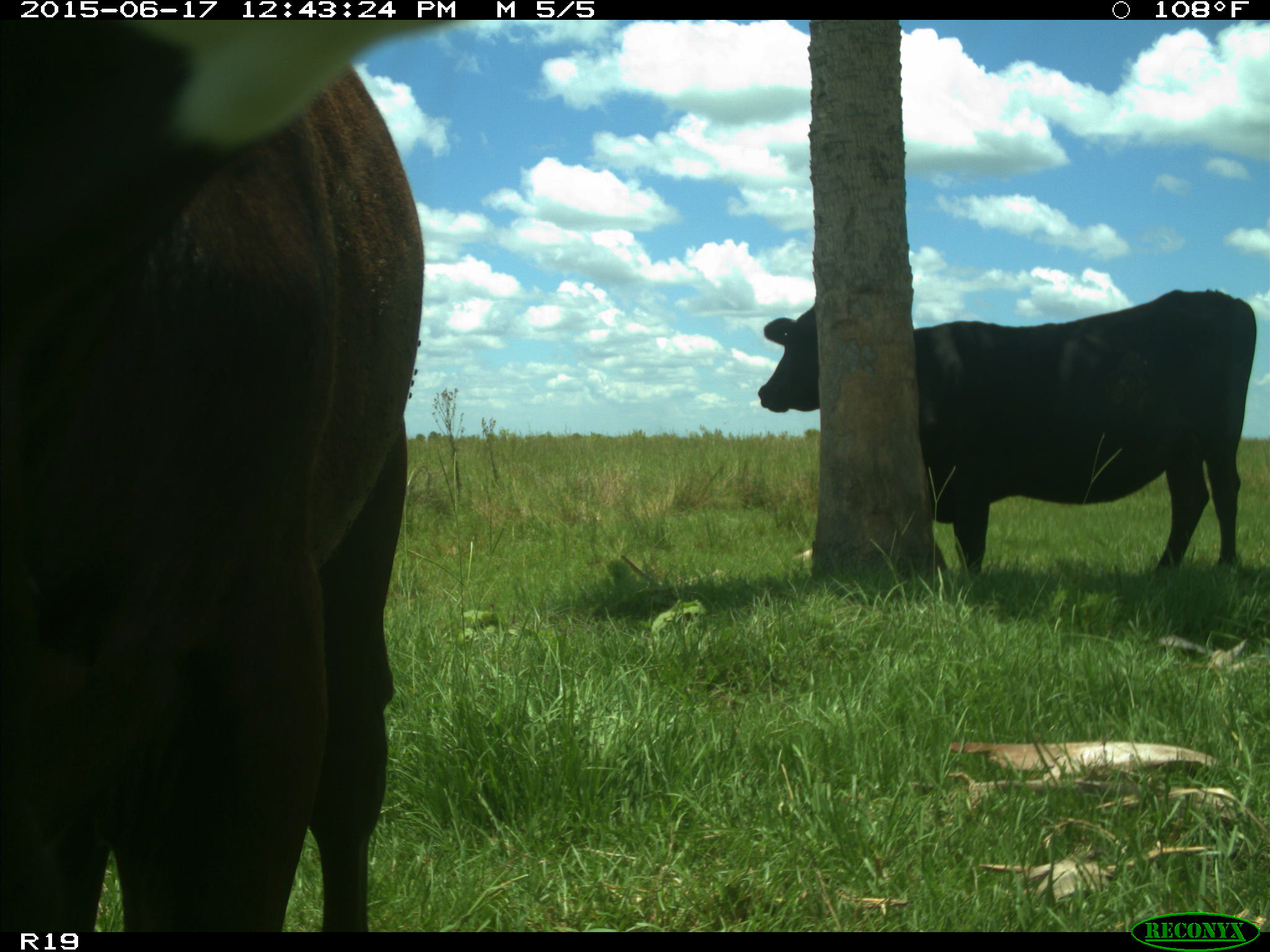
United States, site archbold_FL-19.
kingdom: Animalia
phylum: Chordata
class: Mammalia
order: Artiodactyla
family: Bovidae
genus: Bos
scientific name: Bos taurus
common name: domestic cow